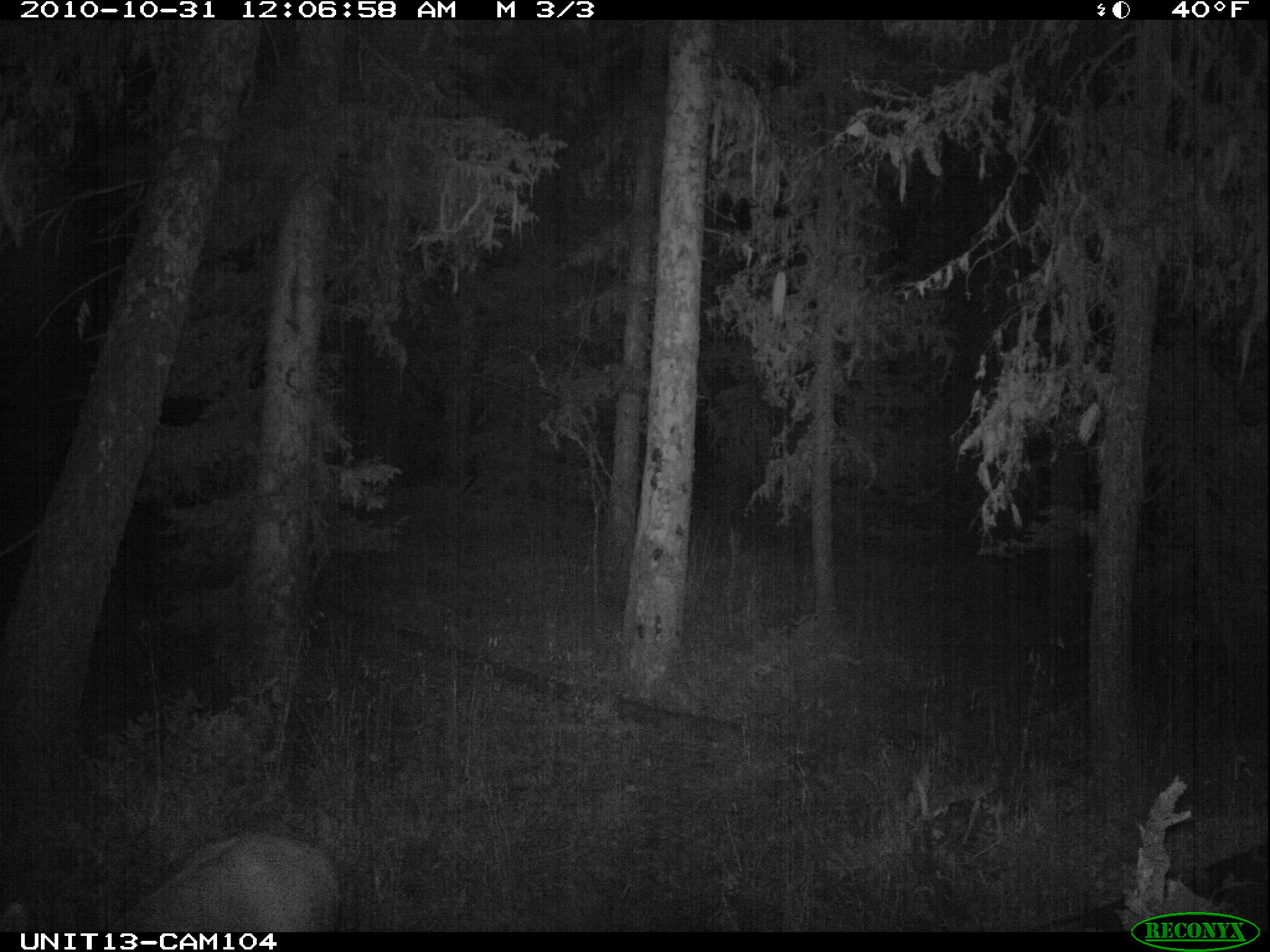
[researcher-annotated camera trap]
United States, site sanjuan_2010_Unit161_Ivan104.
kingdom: Animalia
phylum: Chordata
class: Mammalia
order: Artiodactyla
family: Cervidae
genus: Odocoileus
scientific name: Odocoileus hemionus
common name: mule deer